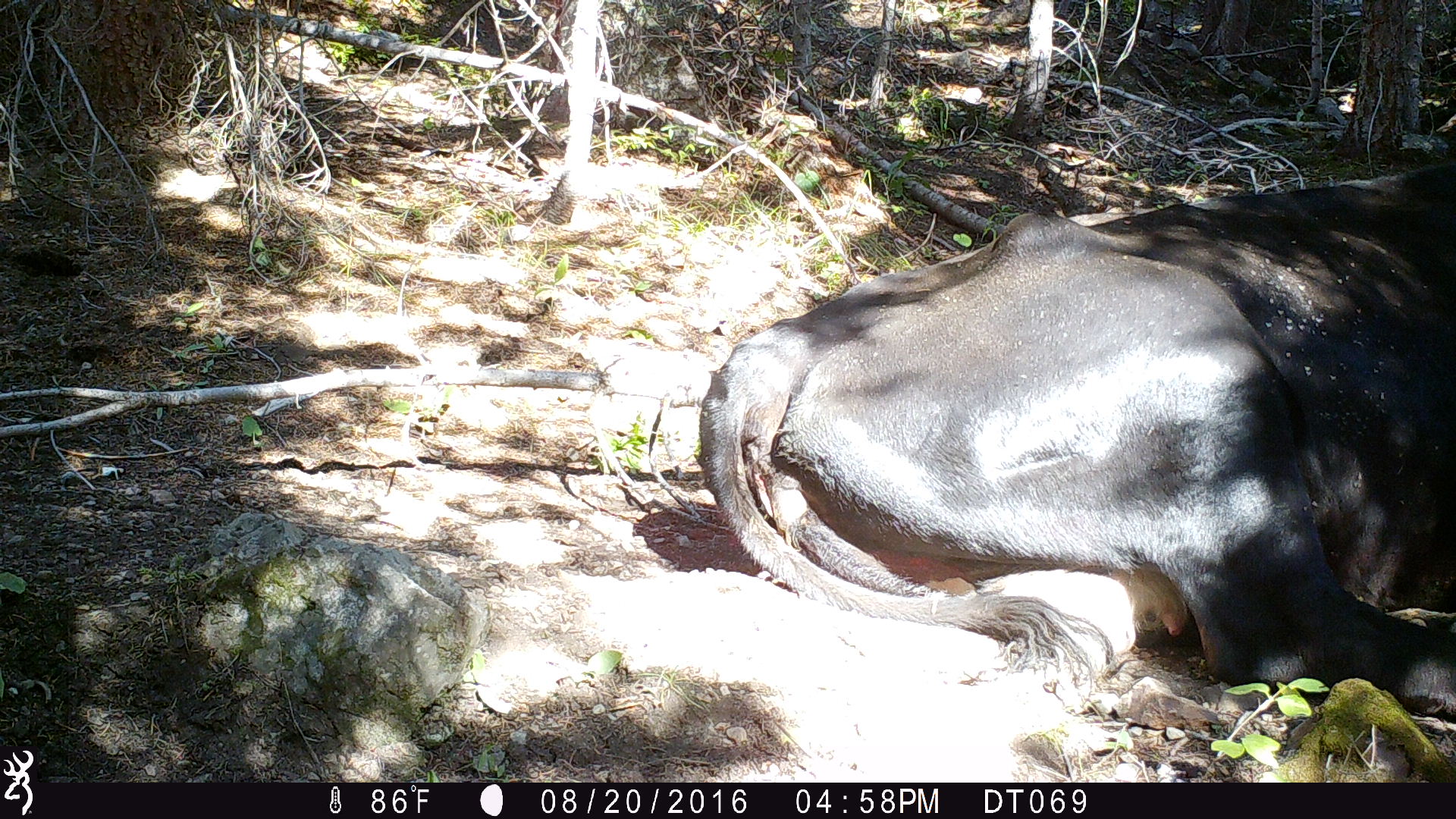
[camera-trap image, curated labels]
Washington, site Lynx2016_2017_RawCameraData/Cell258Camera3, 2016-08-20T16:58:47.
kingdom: Animalia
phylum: Chordata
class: Mammalia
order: Artiodactyla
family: Bovidae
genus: Bos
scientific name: Bos taurus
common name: domestic cattle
Domestic cattle (Bos taurus). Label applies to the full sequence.